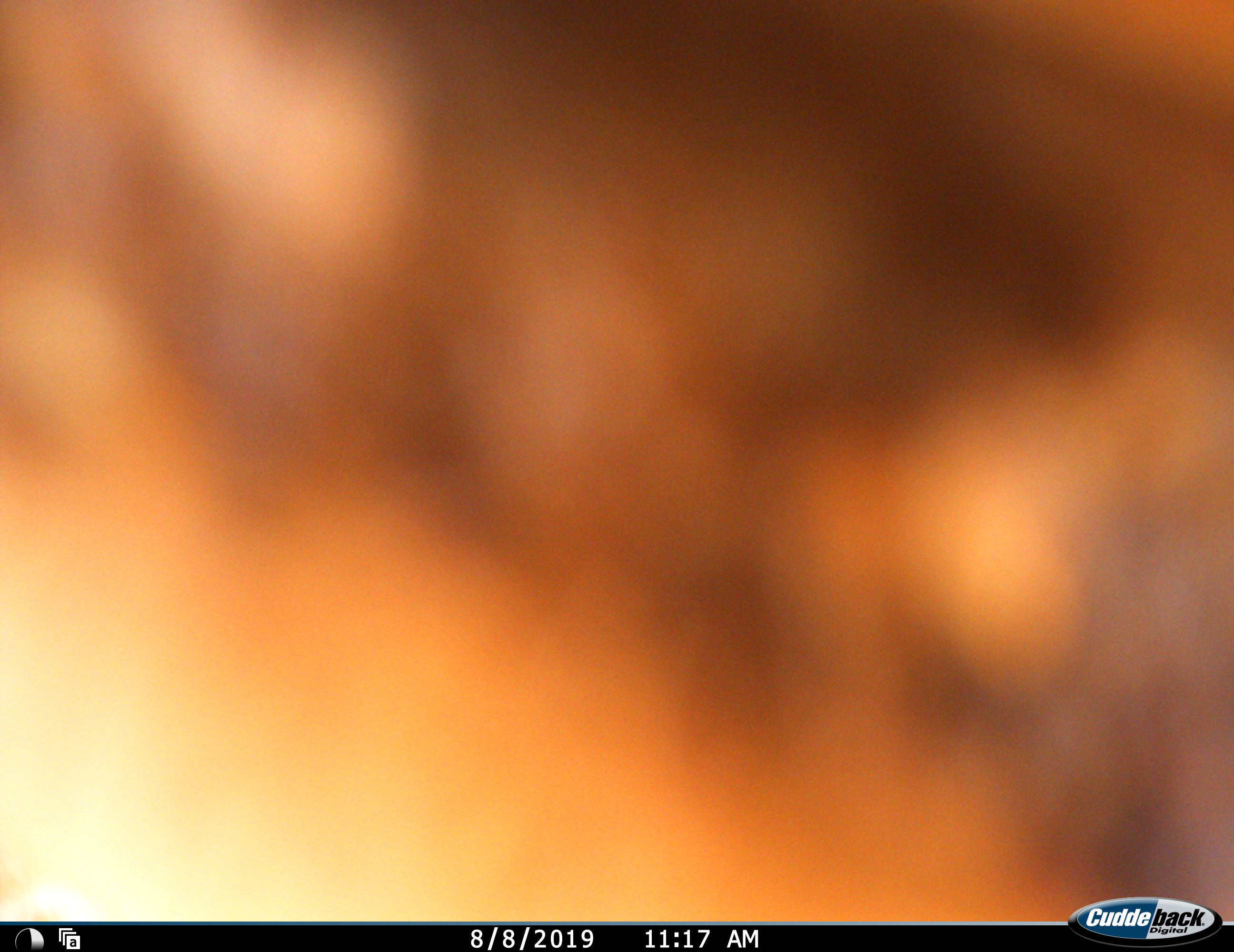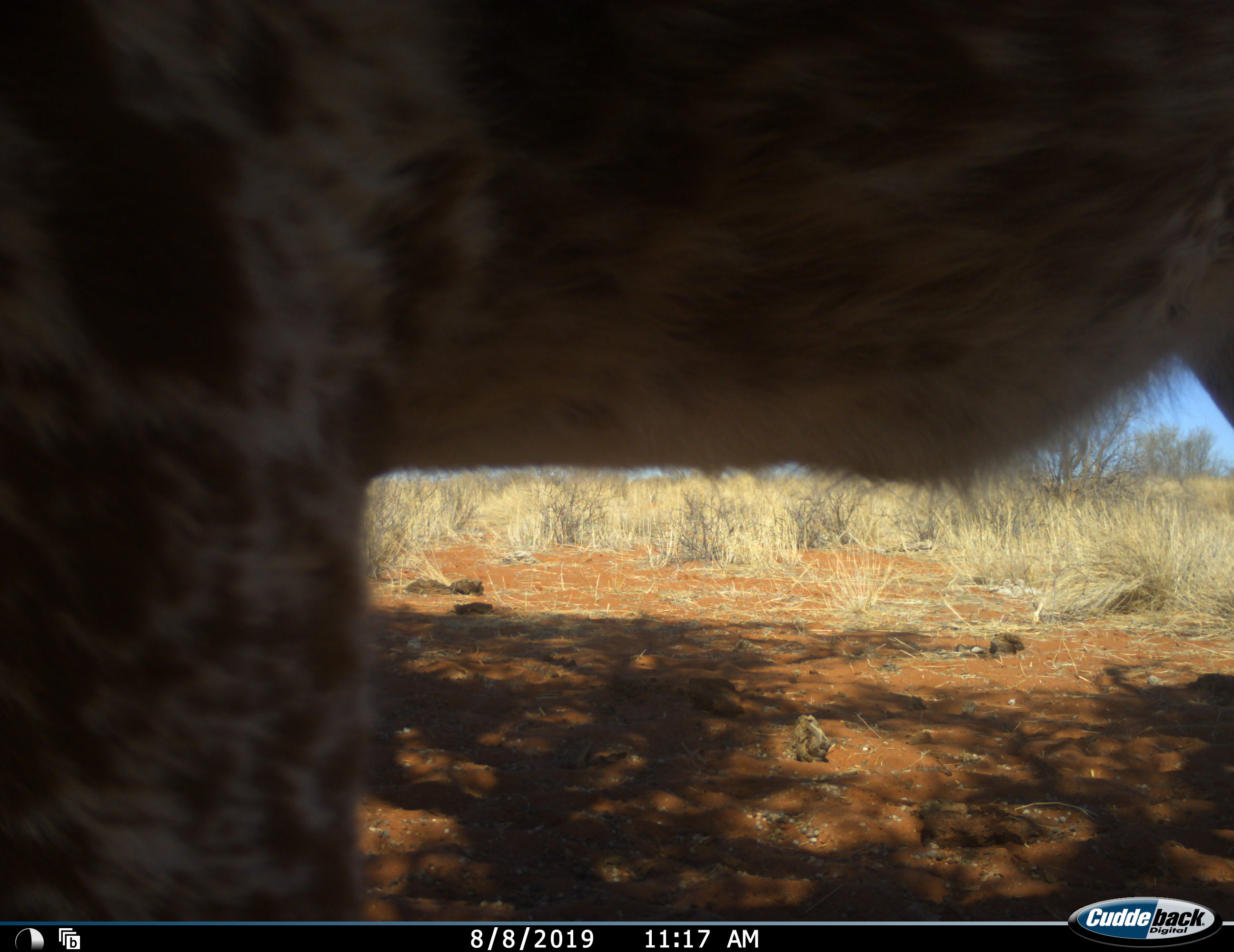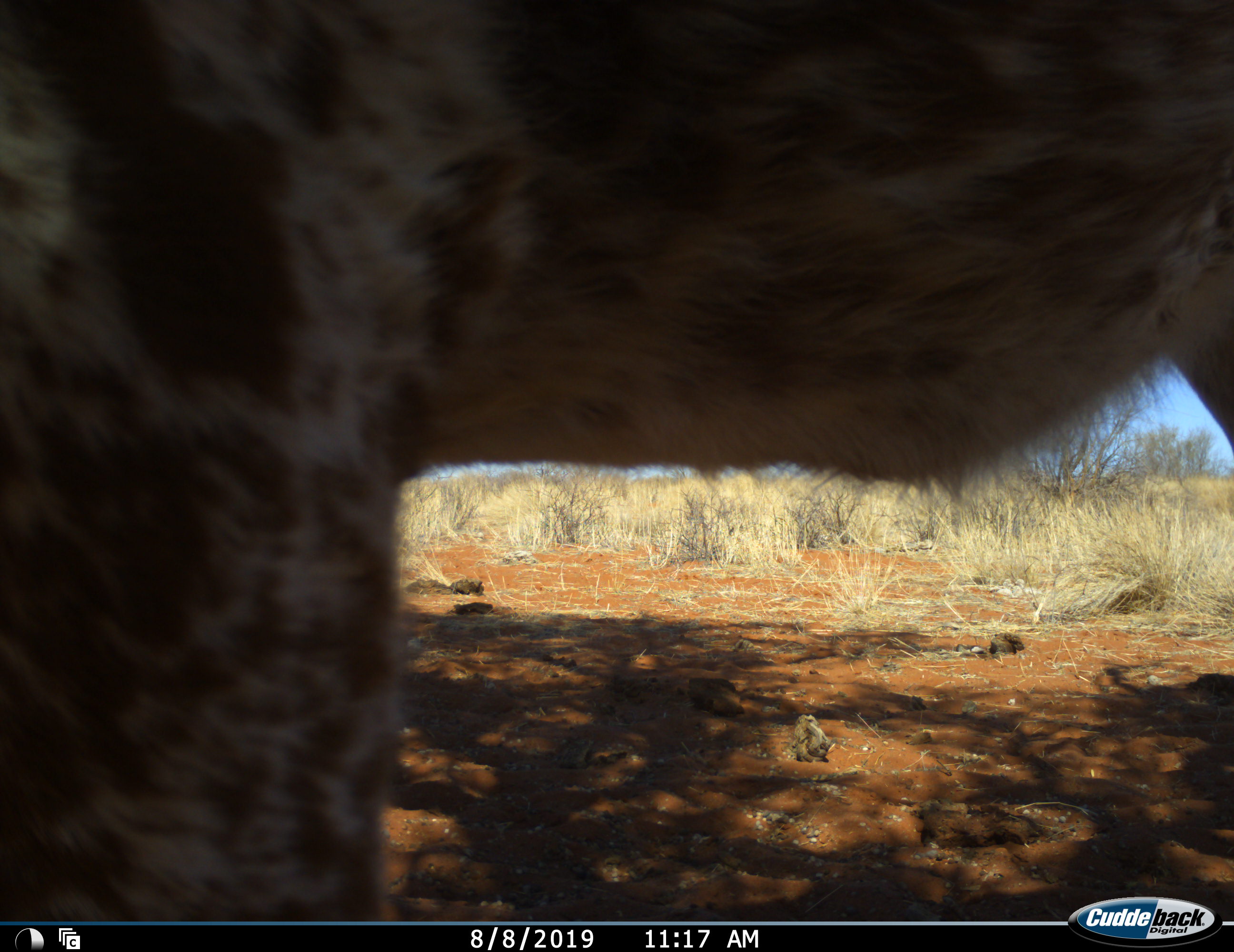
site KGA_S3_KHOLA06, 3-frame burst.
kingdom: Animalia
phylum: Chordata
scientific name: Vertebrata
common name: domestic animal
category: domesticanimal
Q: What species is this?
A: Domesticanimal (domestic animal) (Vertebrata).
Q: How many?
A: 1.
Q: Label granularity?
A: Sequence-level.